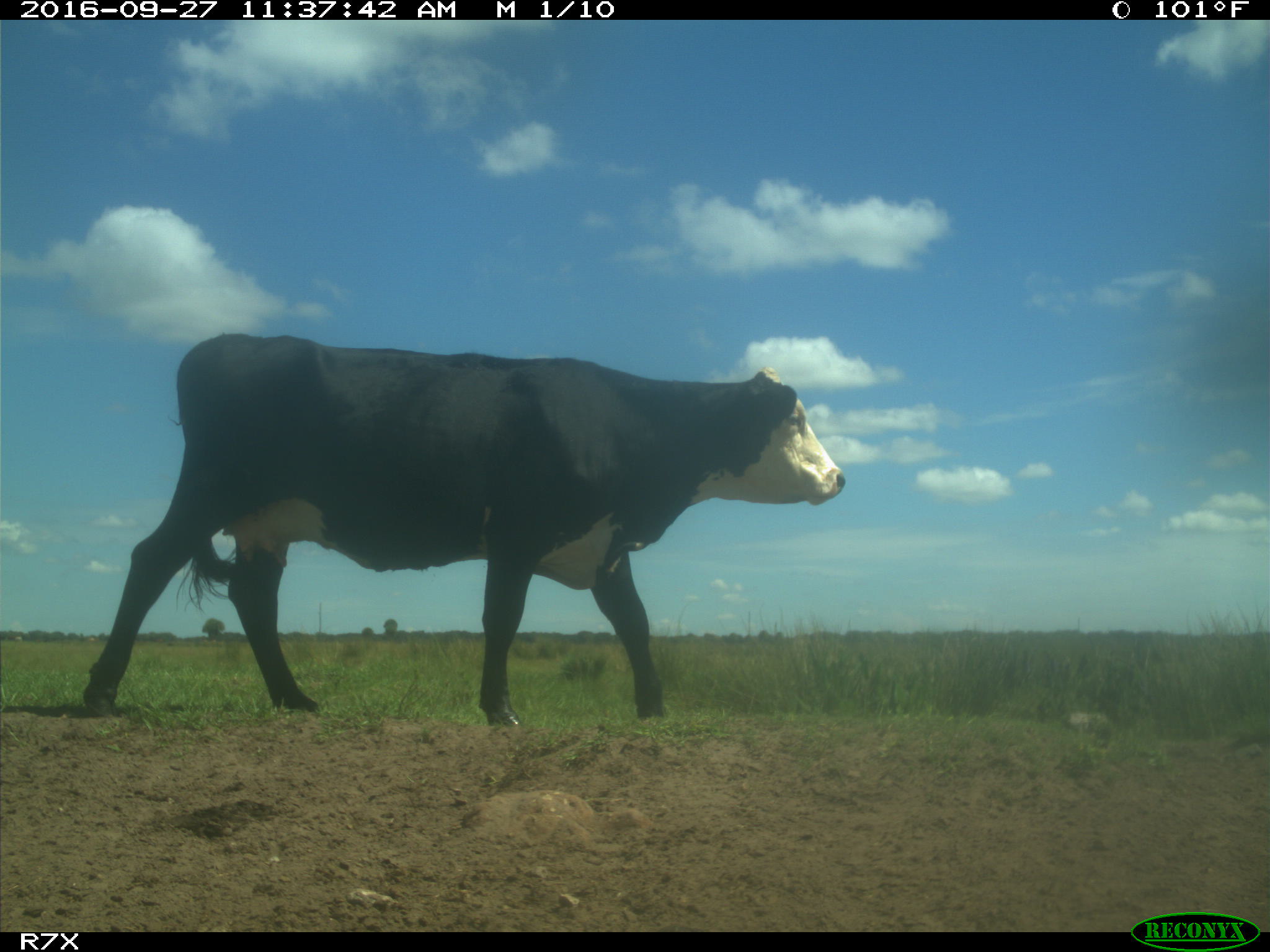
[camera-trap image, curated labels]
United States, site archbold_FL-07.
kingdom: Animalia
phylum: Chordata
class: Mammalia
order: Artiodactyla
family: Bovidae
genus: Bos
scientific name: Bos taurus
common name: domestic cow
Bos taurus (domestic cow).